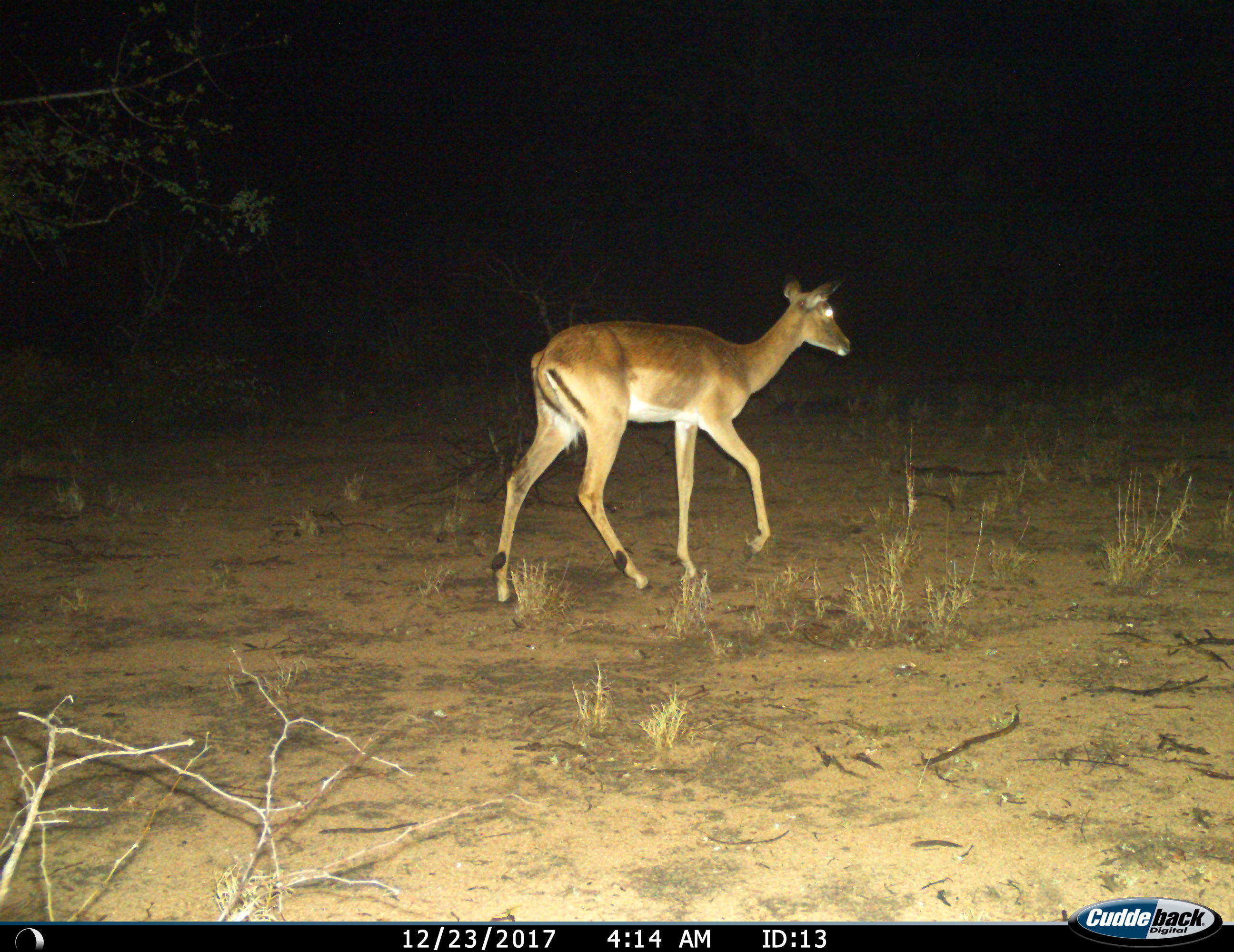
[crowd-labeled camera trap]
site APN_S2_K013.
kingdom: Animalia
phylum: Chordata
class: Mammalia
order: Artiodactyla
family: Bovidae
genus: Aepyceros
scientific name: Aepyceros melampus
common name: impala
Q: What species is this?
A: Impala (Aepyceros melampus).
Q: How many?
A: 1.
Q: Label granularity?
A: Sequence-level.